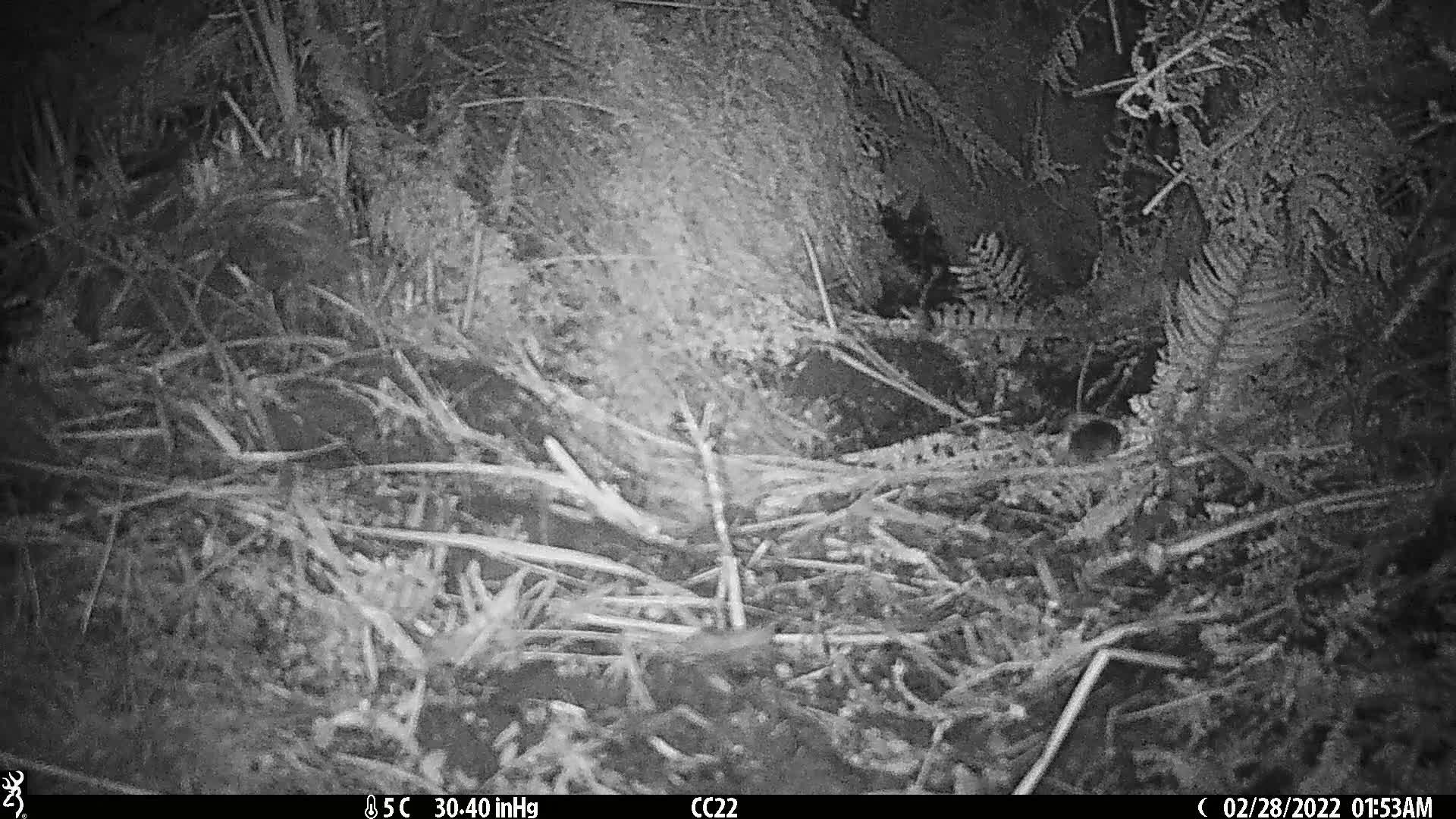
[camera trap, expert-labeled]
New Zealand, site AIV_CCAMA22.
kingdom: Animalia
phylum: Chordata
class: Mammalia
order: Rodentia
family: Muridae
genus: Mus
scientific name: Mus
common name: mouse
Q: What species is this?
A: Mouse (Mus).